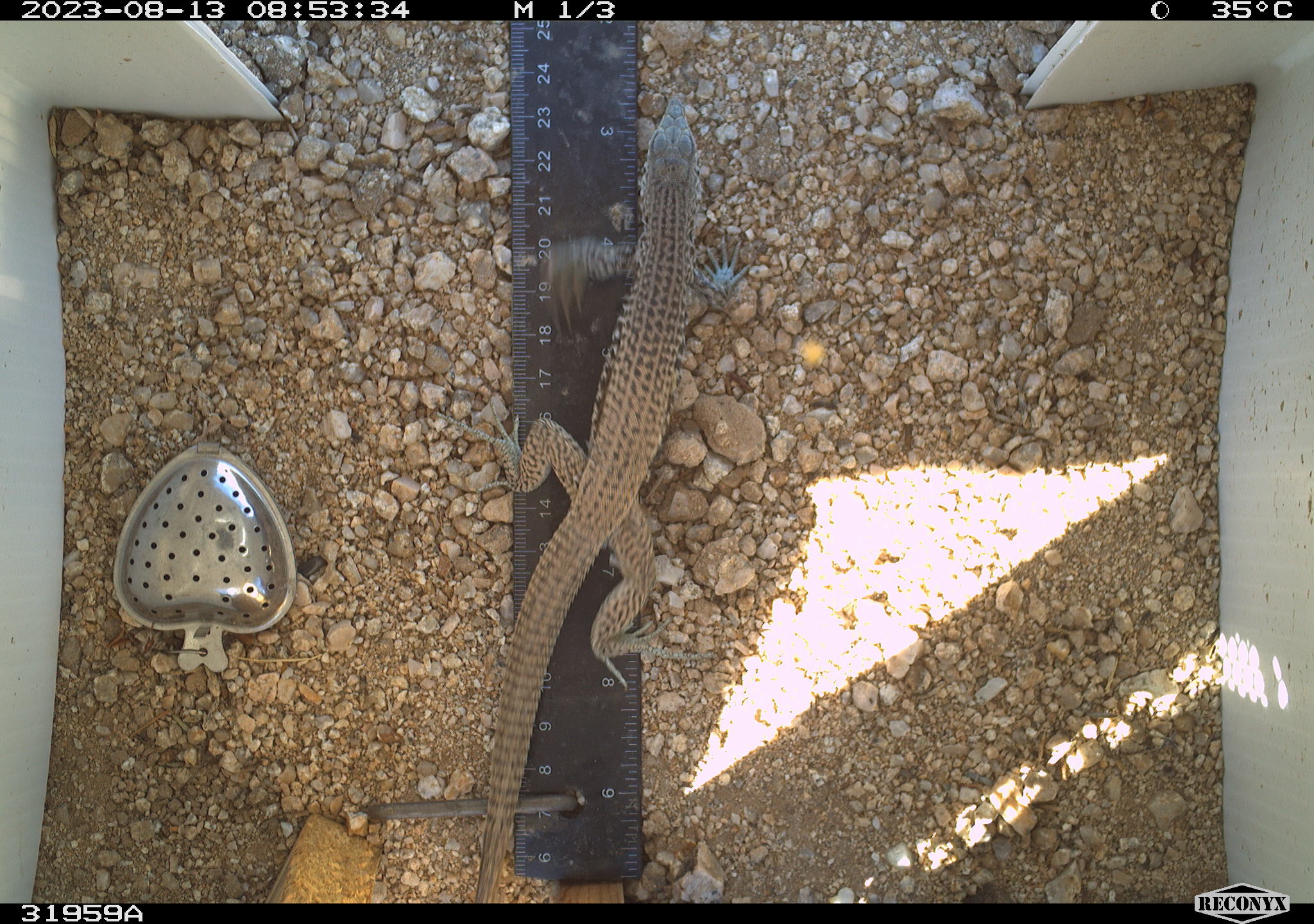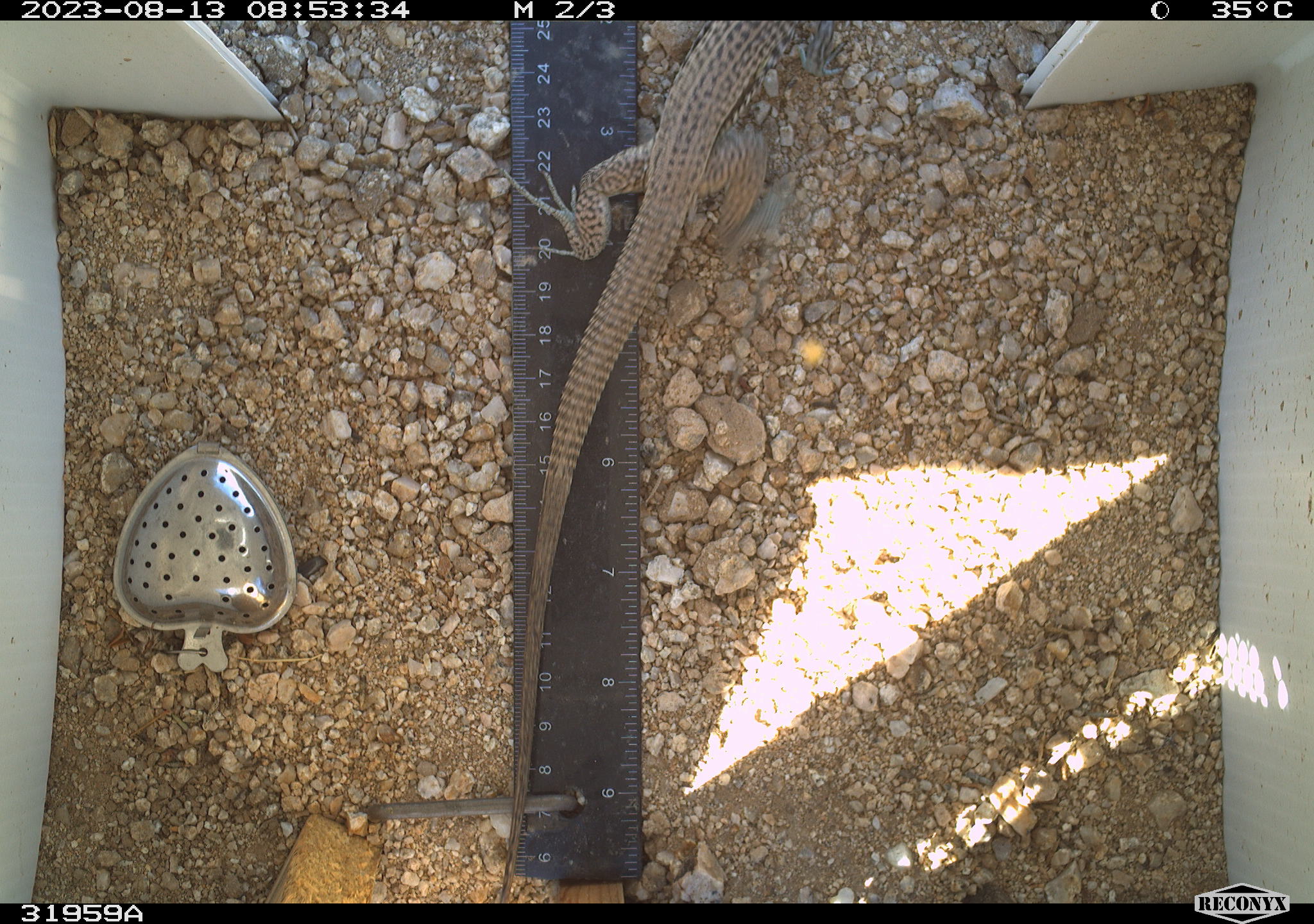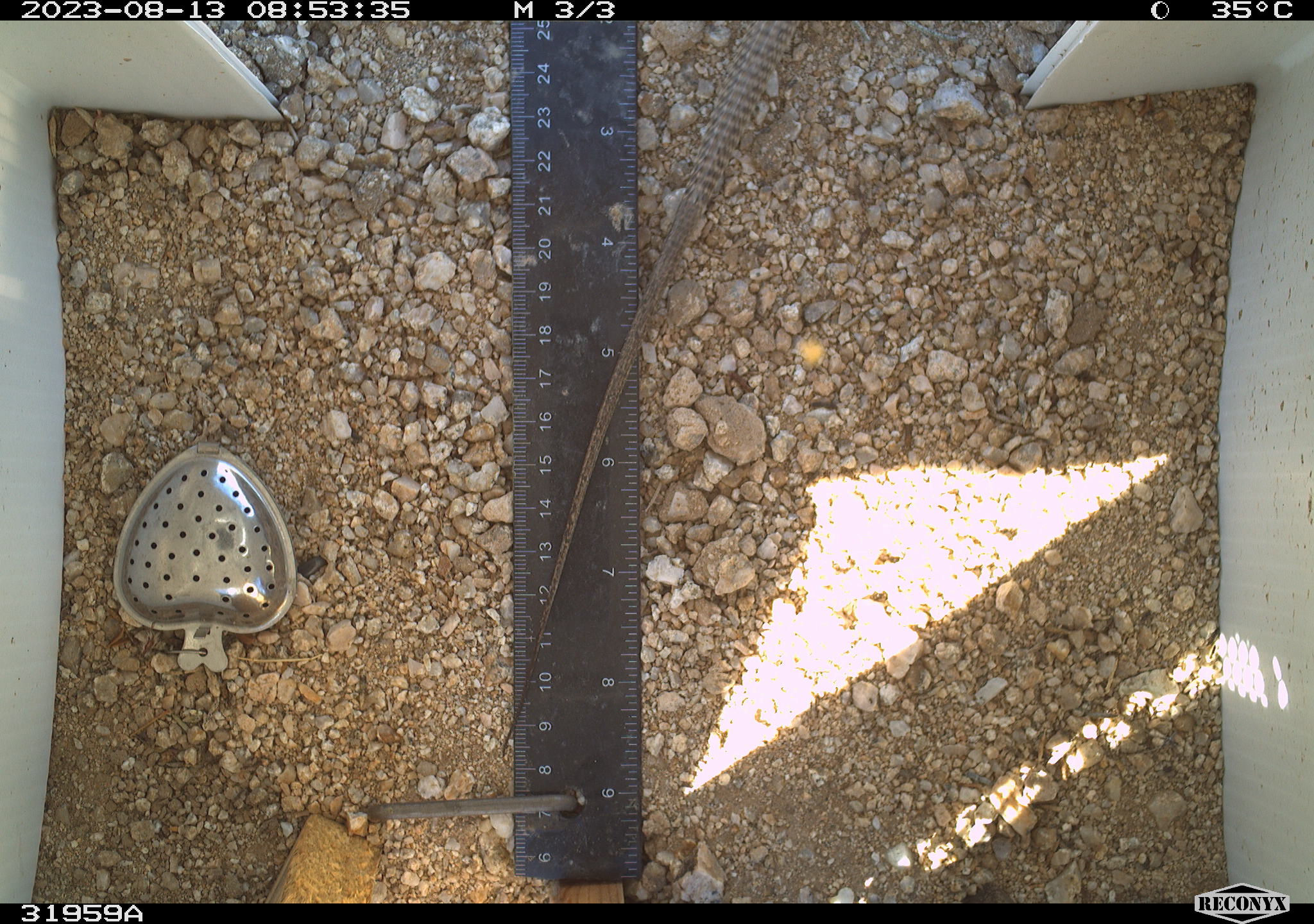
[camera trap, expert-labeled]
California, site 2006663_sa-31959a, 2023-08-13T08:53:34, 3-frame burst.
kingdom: Animalia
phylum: Chordata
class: Reptilia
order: Squamata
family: Teiidae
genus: Aspidoscelis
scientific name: Aspidoscelis tigris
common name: western whiptail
Western whiptail (Aspidoscelis tigris).